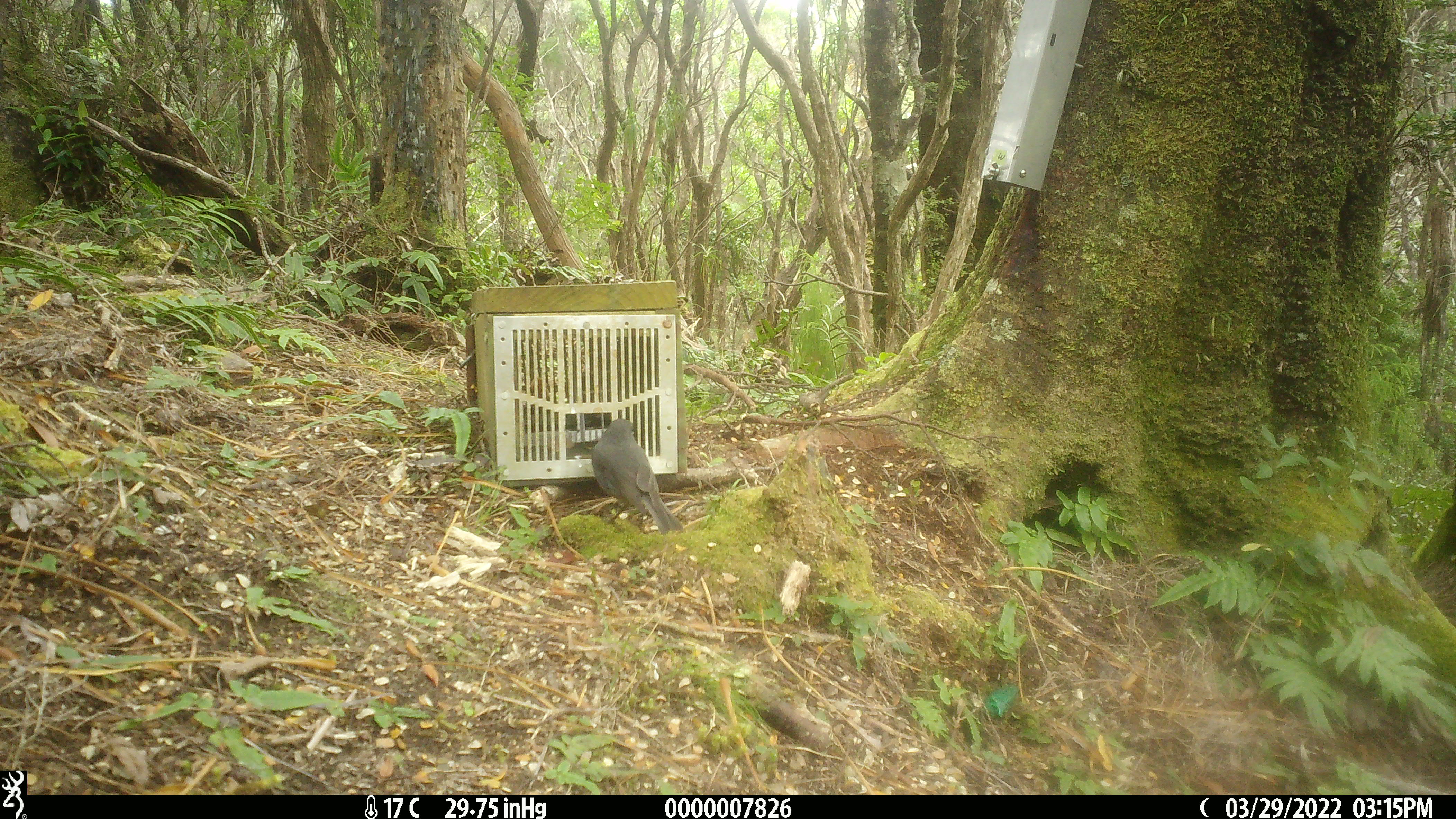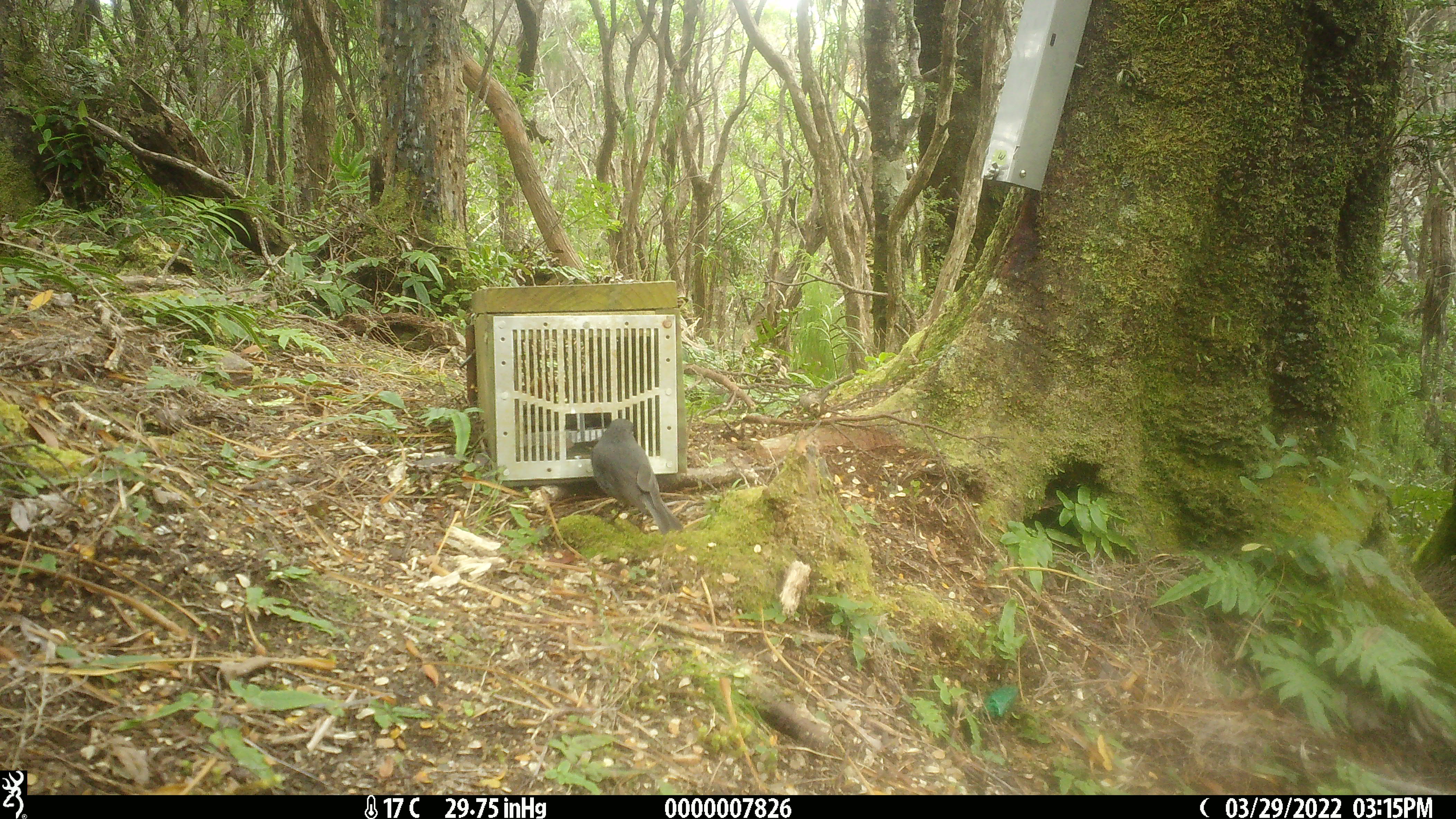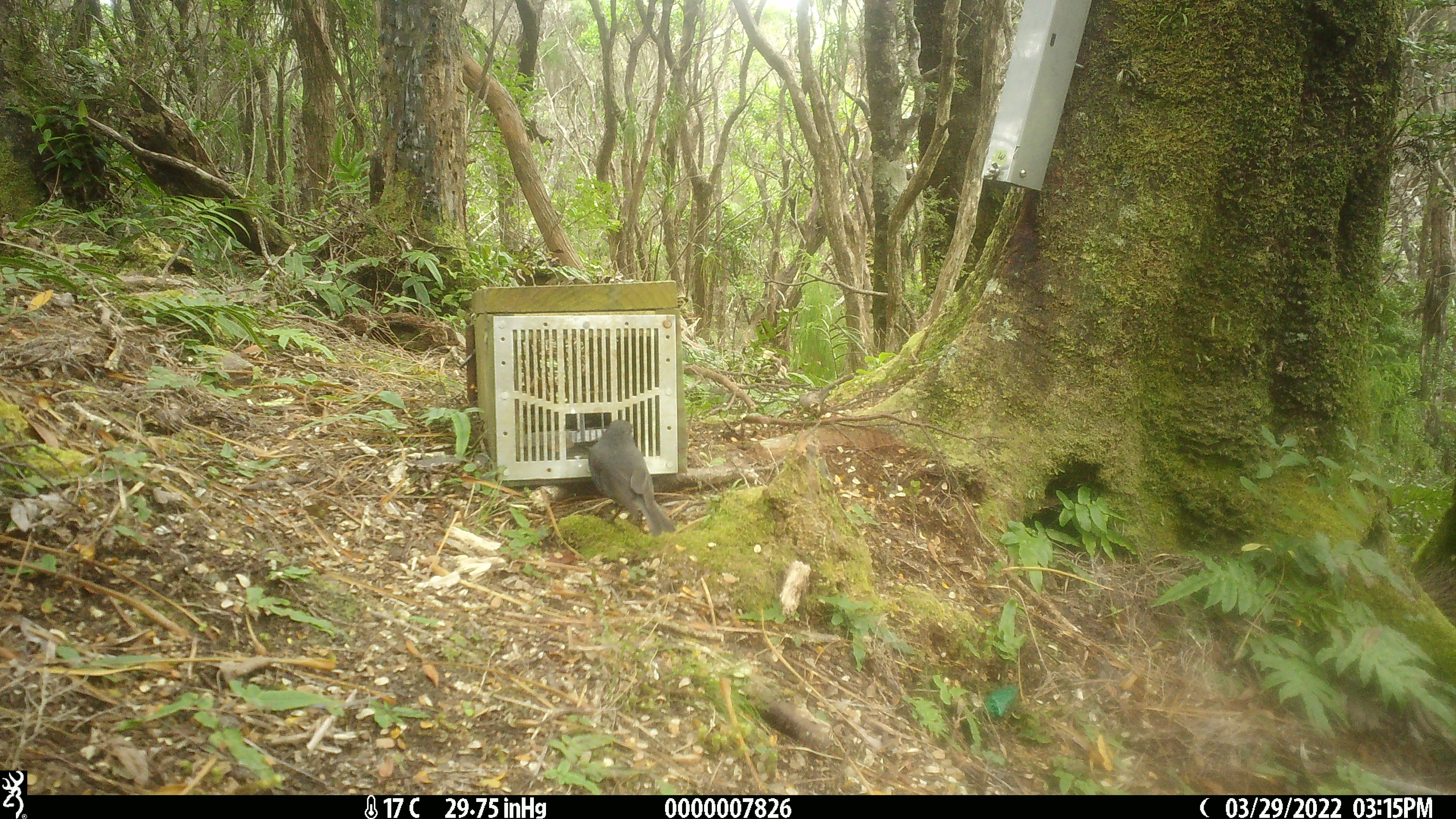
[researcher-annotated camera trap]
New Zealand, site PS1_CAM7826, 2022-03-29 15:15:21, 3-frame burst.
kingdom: Animalia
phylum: Chordata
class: Aves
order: Passeriformes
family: Petroicidae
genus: Petroica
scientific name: Petroica australis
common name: new zealand robin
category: robin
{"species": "robin (new zealand robin) (Petroica australis)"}